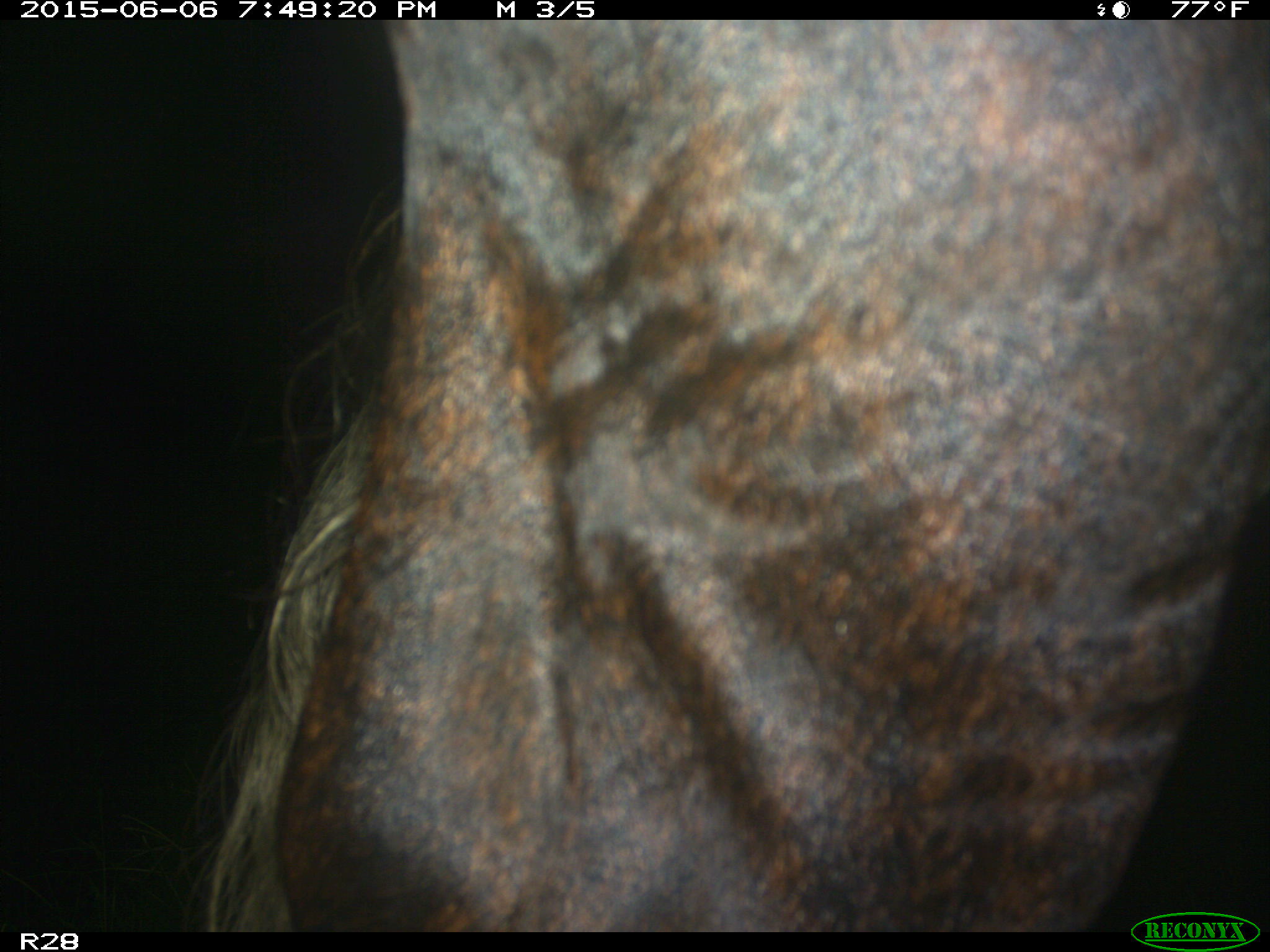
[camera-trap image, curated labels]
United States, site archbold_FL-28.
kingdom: Animalia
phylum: Chordata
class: Mammalia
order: Artiodactyla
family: Bovidae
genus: Bos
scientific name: Bos taurus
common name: domestic cow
Bos taurus (domestic cow).